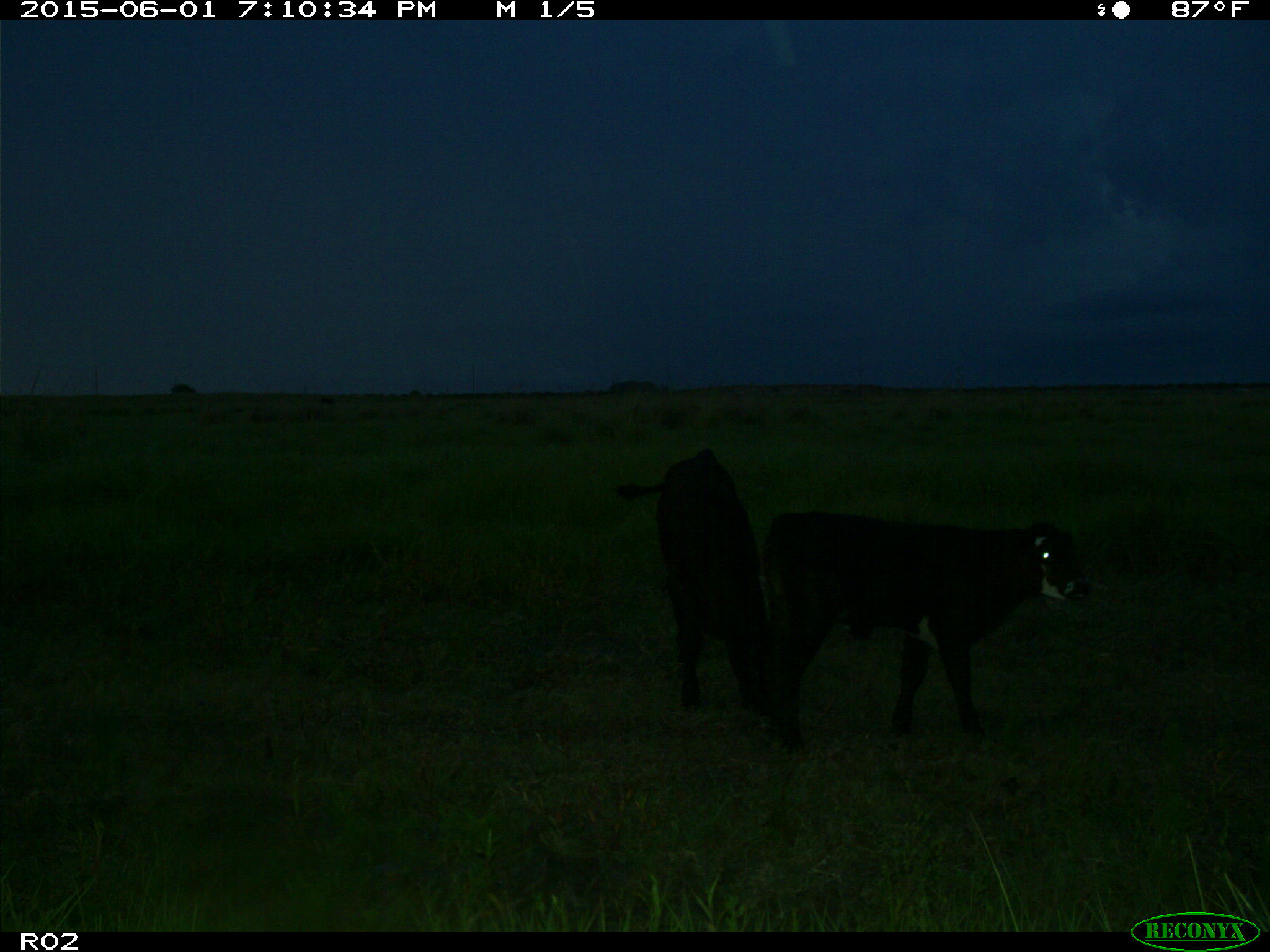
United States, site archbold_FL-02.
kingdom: Animalia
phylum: Chordata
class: Mammalia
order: Artiodactyla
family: Bovidae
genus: Bos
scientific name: Bos taurus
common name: domestic cow